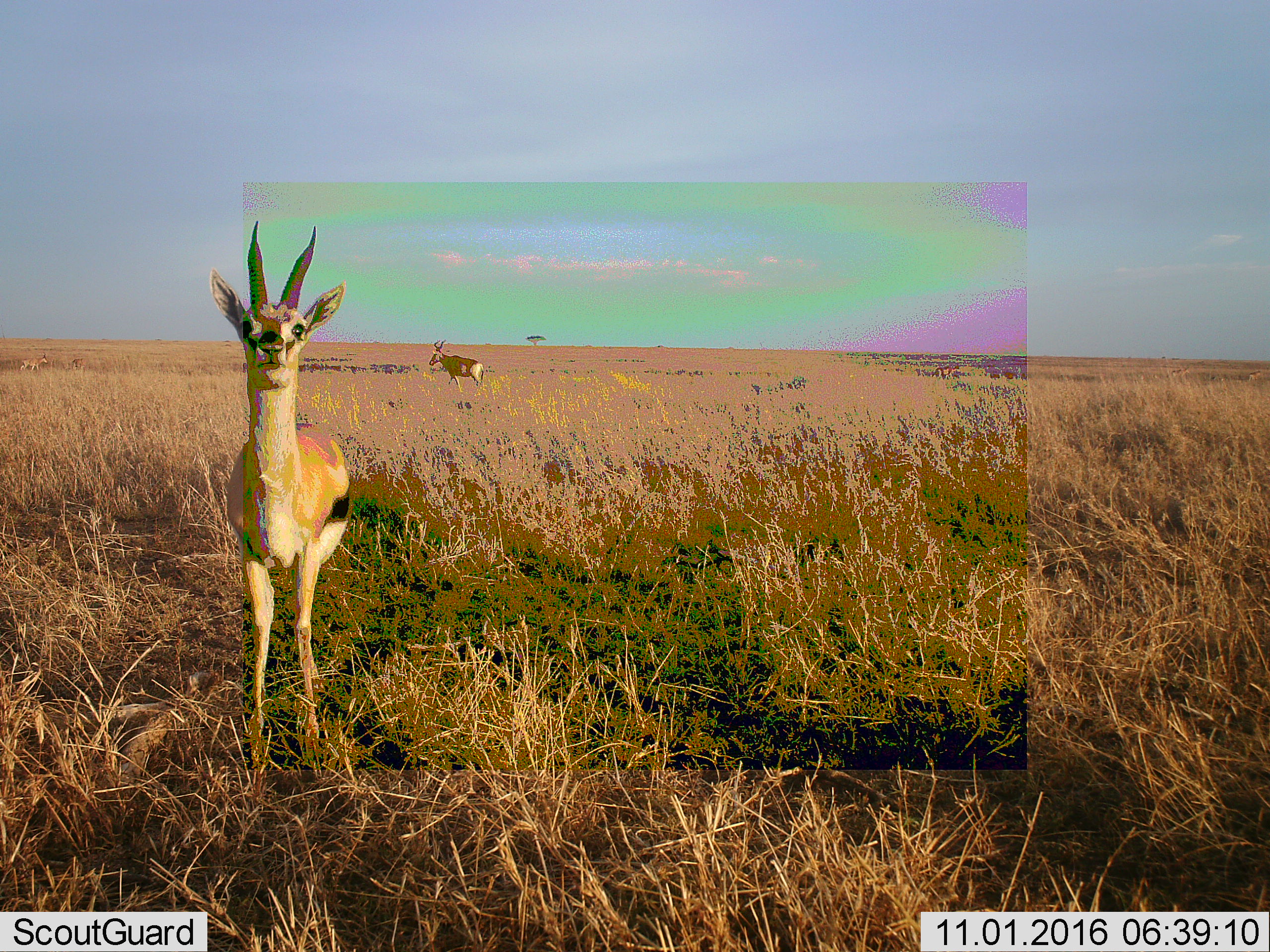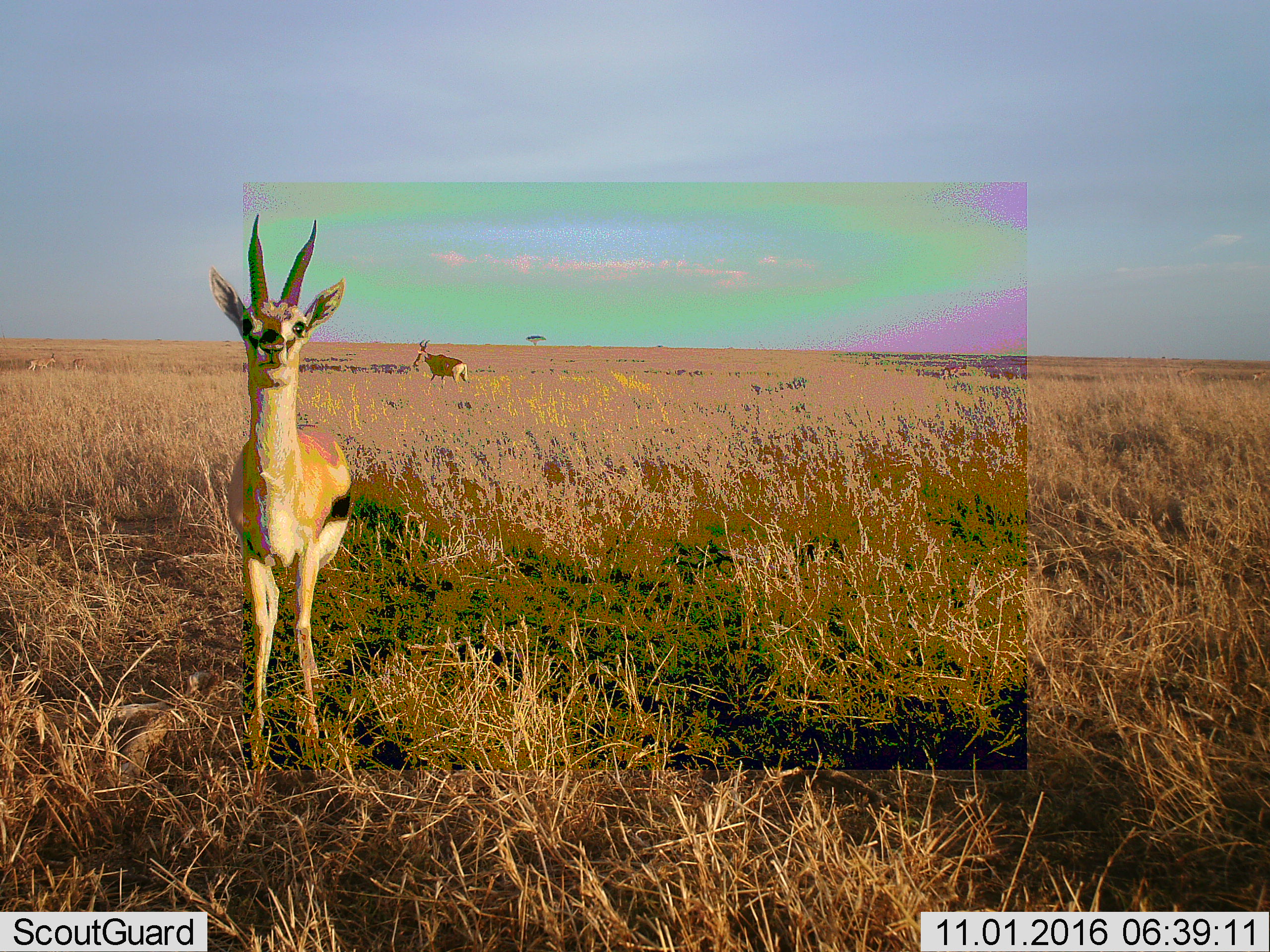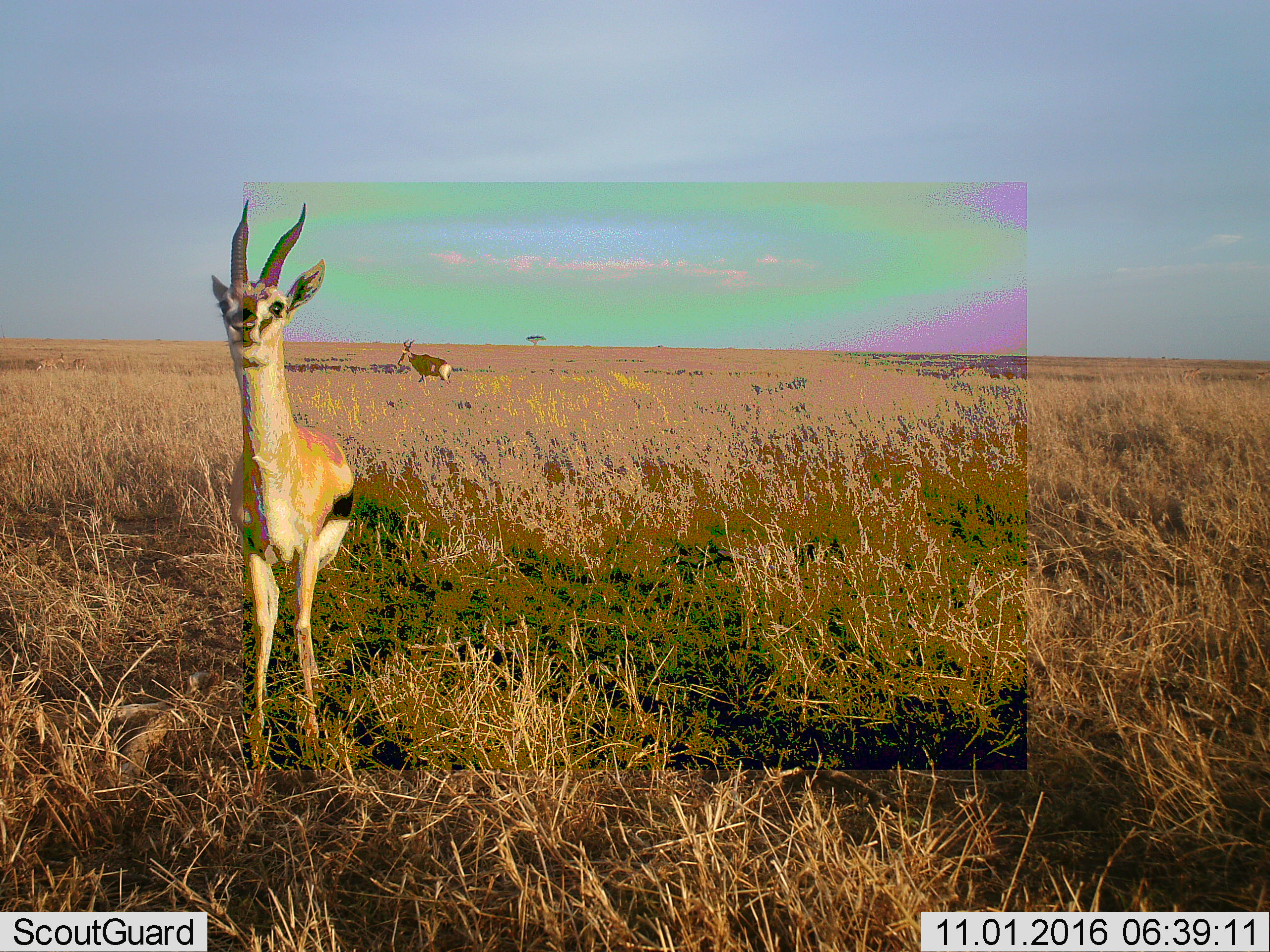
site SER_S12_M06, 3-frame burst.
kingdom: Animalia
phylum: Chordata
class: Mammalia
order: Artiodactyla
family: Bovidae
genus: Eudorcas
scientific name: Eudorcas thomsonii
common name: thomson's gazelle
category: gazellethomsons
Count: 1.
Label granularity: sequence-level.